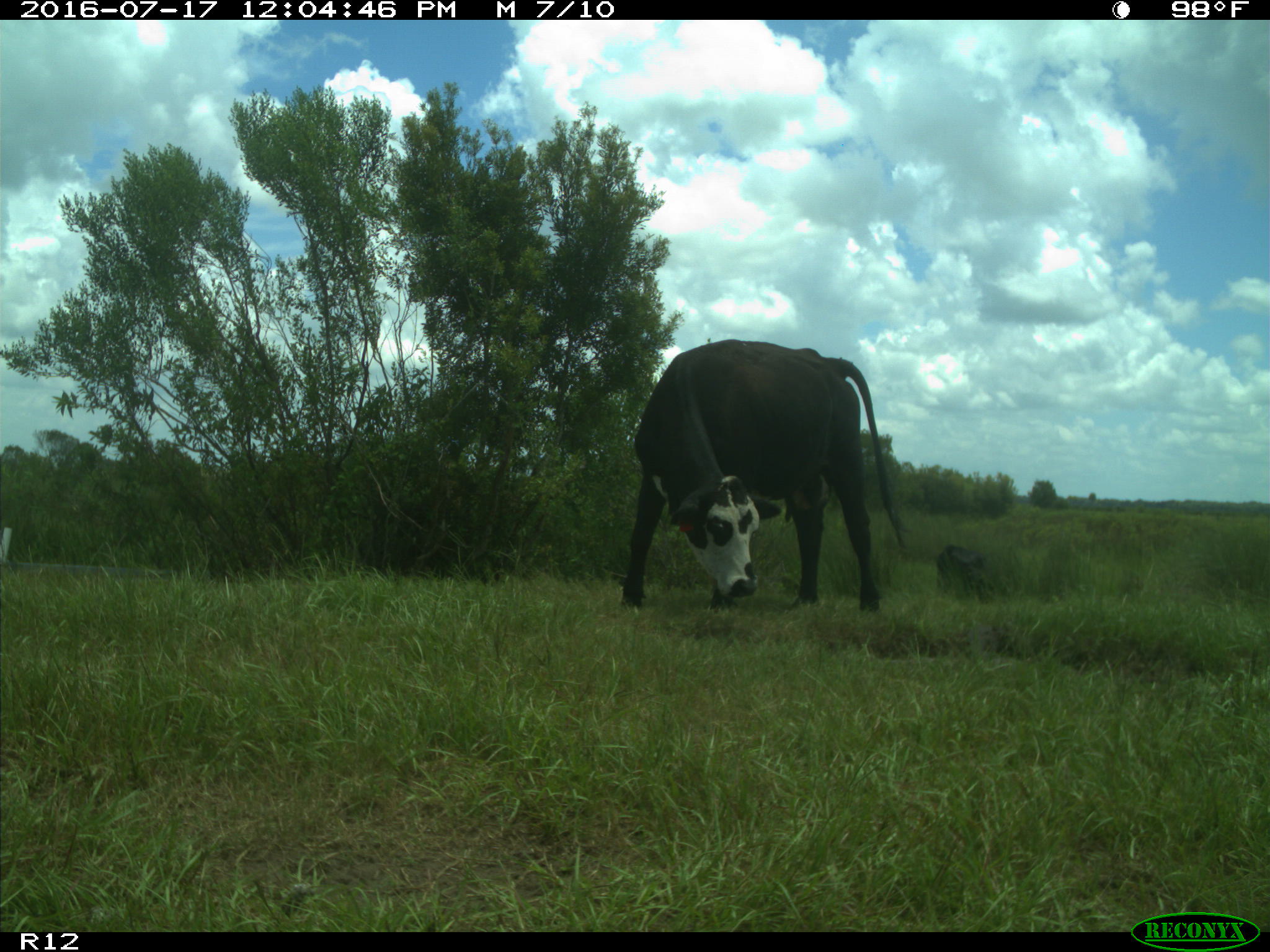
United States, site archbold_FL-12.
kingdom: Animalia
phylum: Chordata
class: Mammalia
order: Artiodactyla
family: Bovidae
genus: Bos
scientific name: Bos taurus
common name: domestic cow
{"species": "Bos taurus (domestic cow)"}